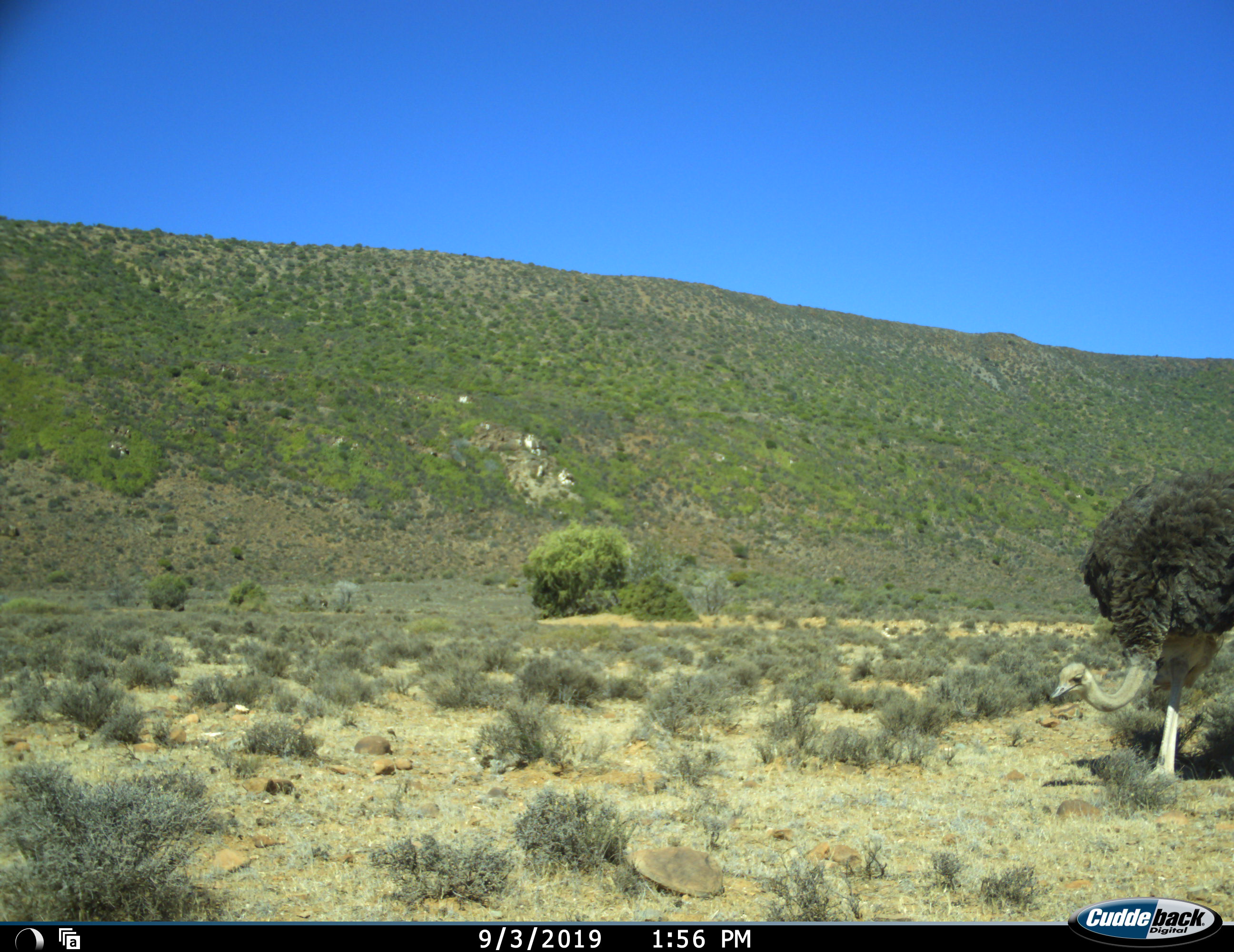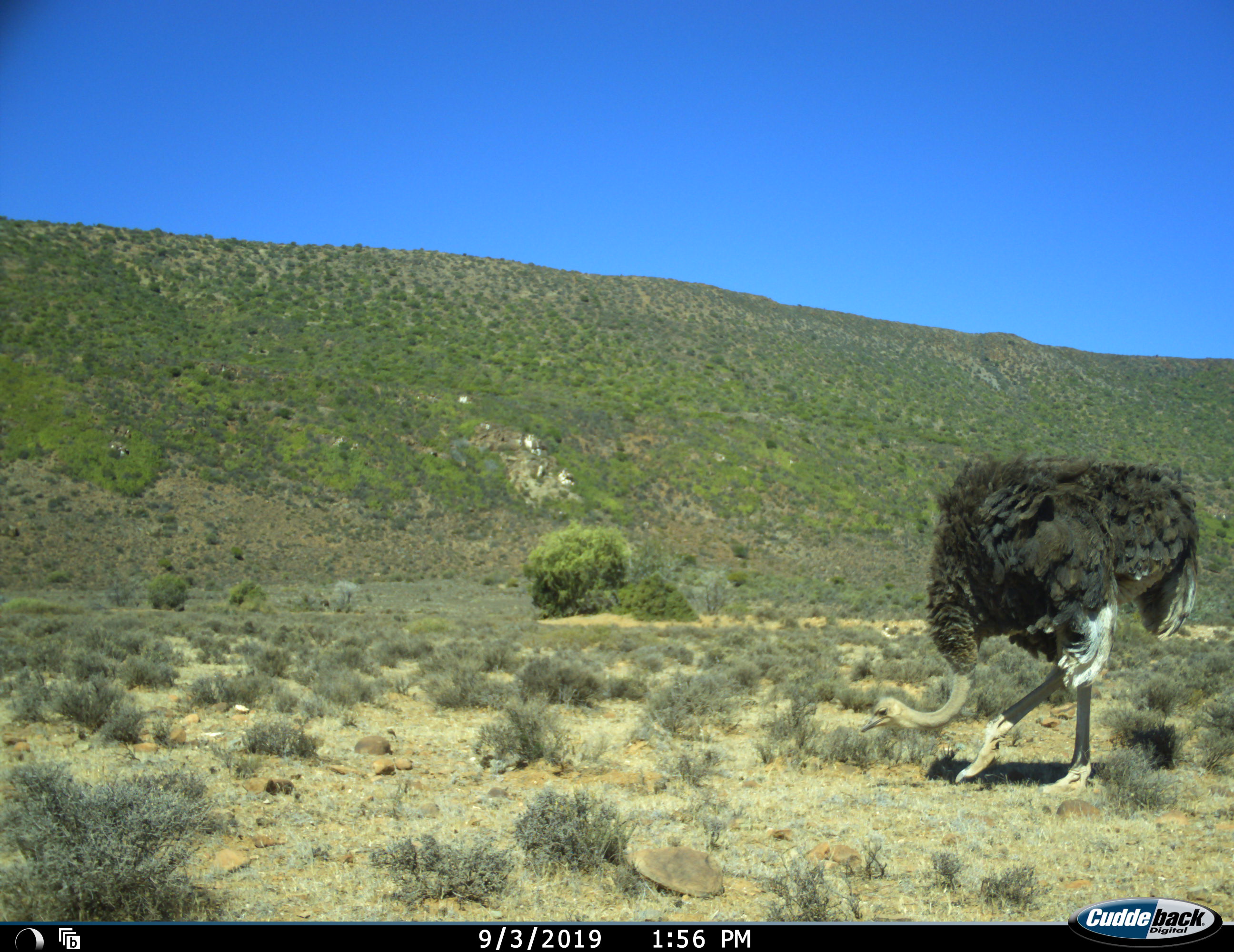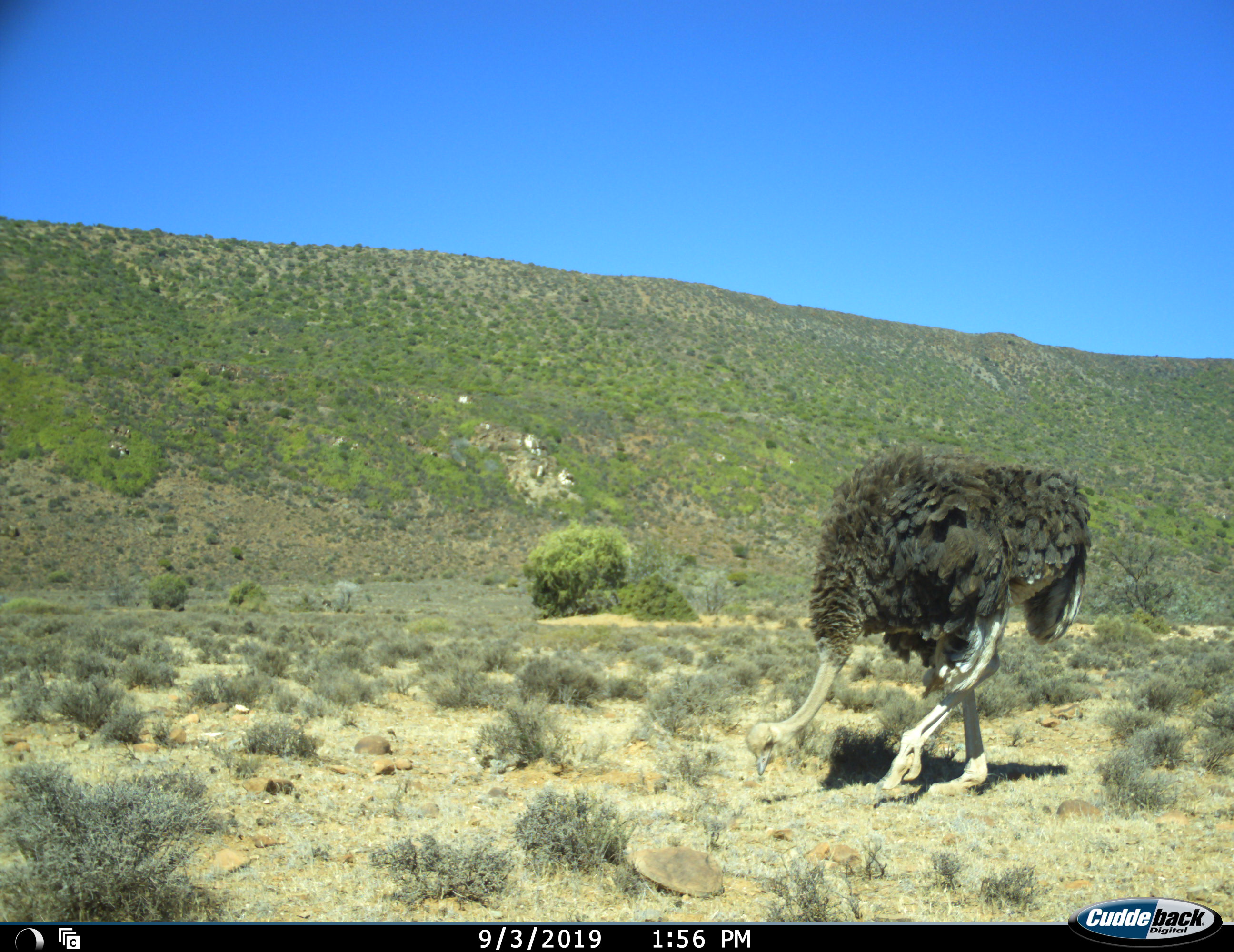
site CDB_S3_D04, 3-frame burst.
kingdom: Animalia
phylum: Chordata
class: Aves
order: Struthioniformes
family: Struthionidae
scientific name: Struthionidae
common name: ostrich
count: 1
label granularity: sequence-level